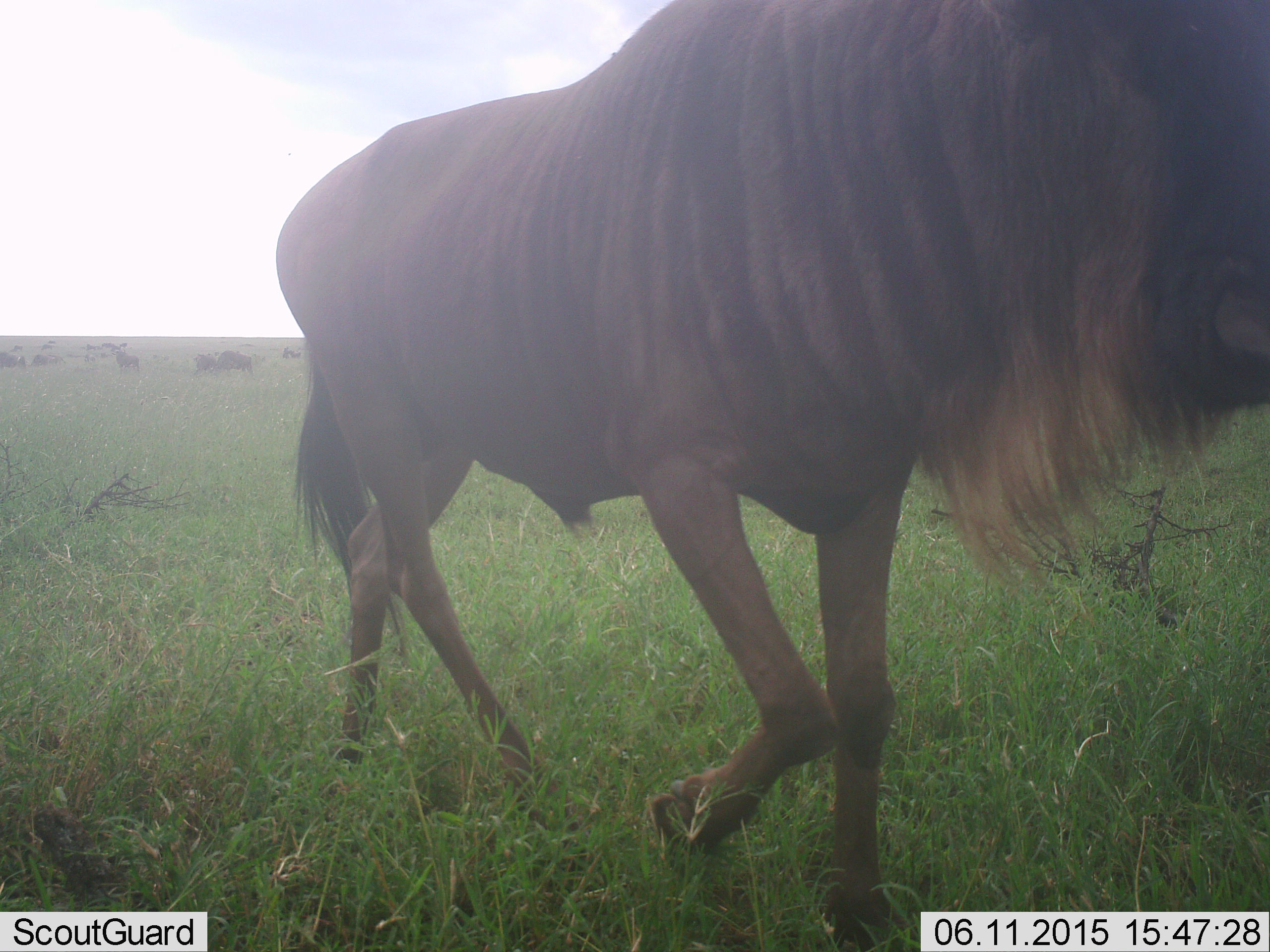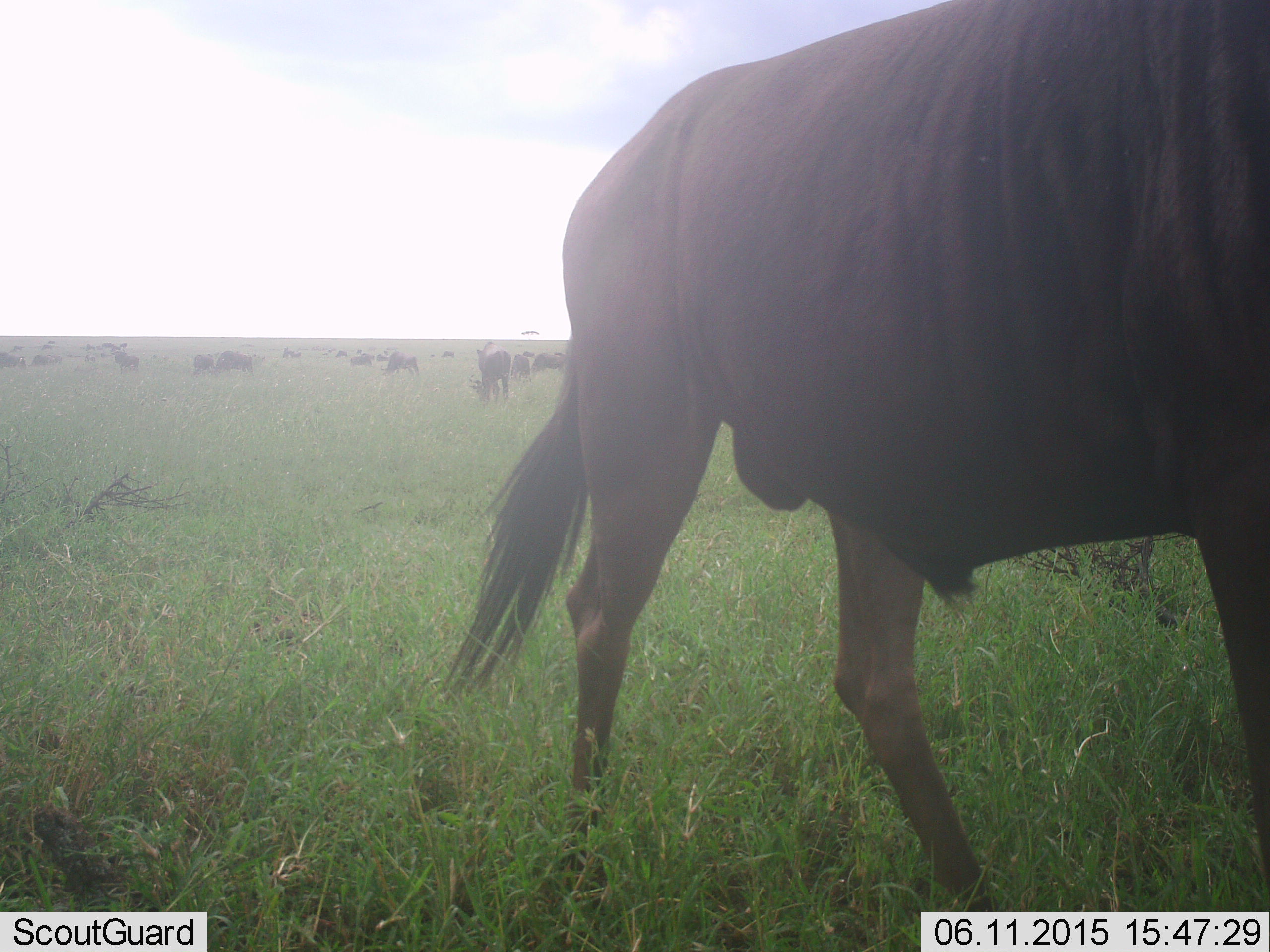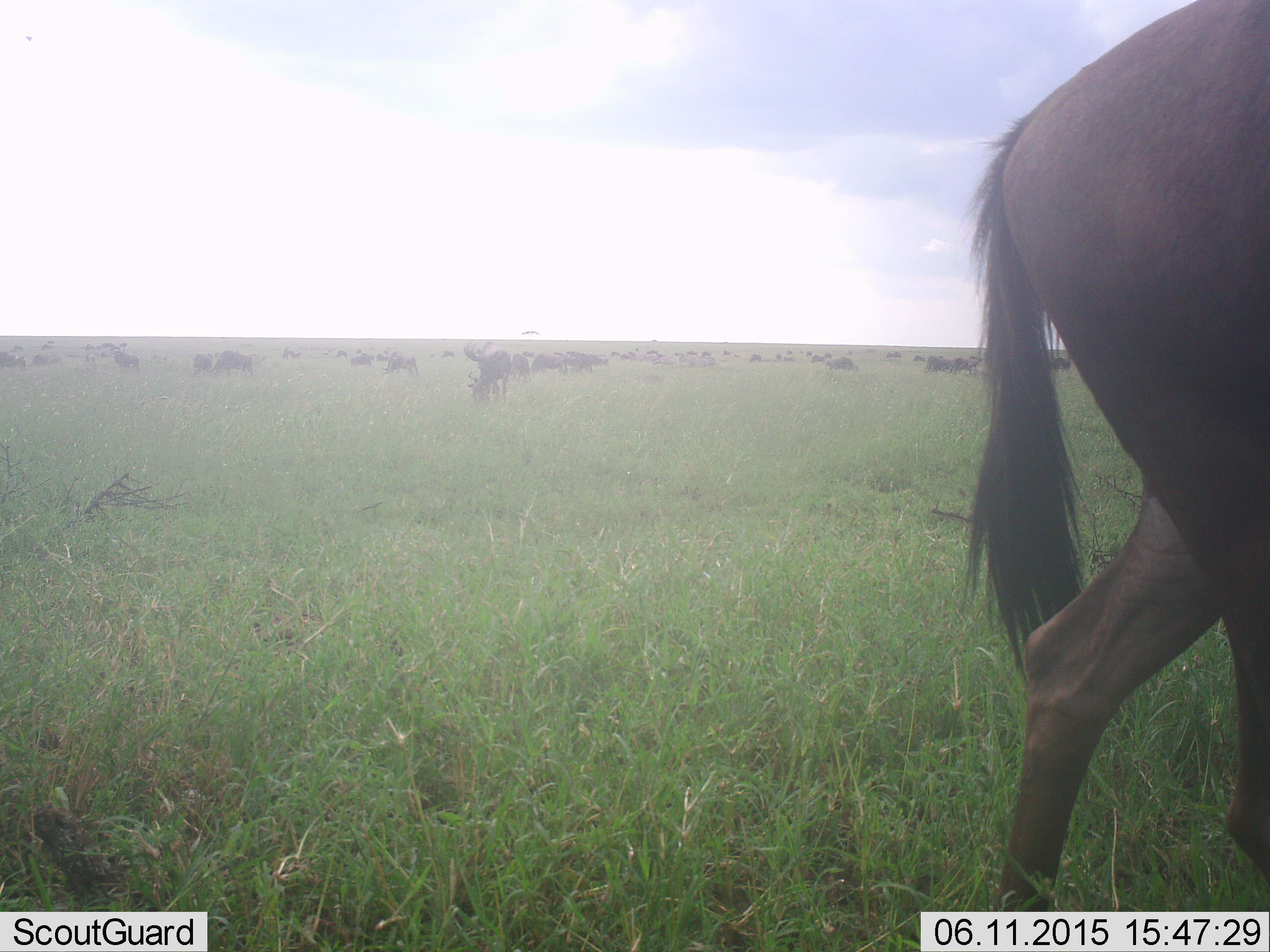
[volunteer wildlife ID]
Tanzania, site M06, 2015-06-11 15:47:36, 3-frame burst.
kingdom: Animalia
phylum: Chordata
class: Mammalia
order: Artiodactyla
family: Bovidae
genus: Connochaetes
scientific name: Connochaetes taurinus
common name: blue wildebeest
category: wildebeest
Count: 11-50.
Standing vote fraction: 70%.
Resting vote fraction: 10%.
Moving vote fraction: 40%.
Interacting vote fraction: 0%.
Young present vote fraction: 0%.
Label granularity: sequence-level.